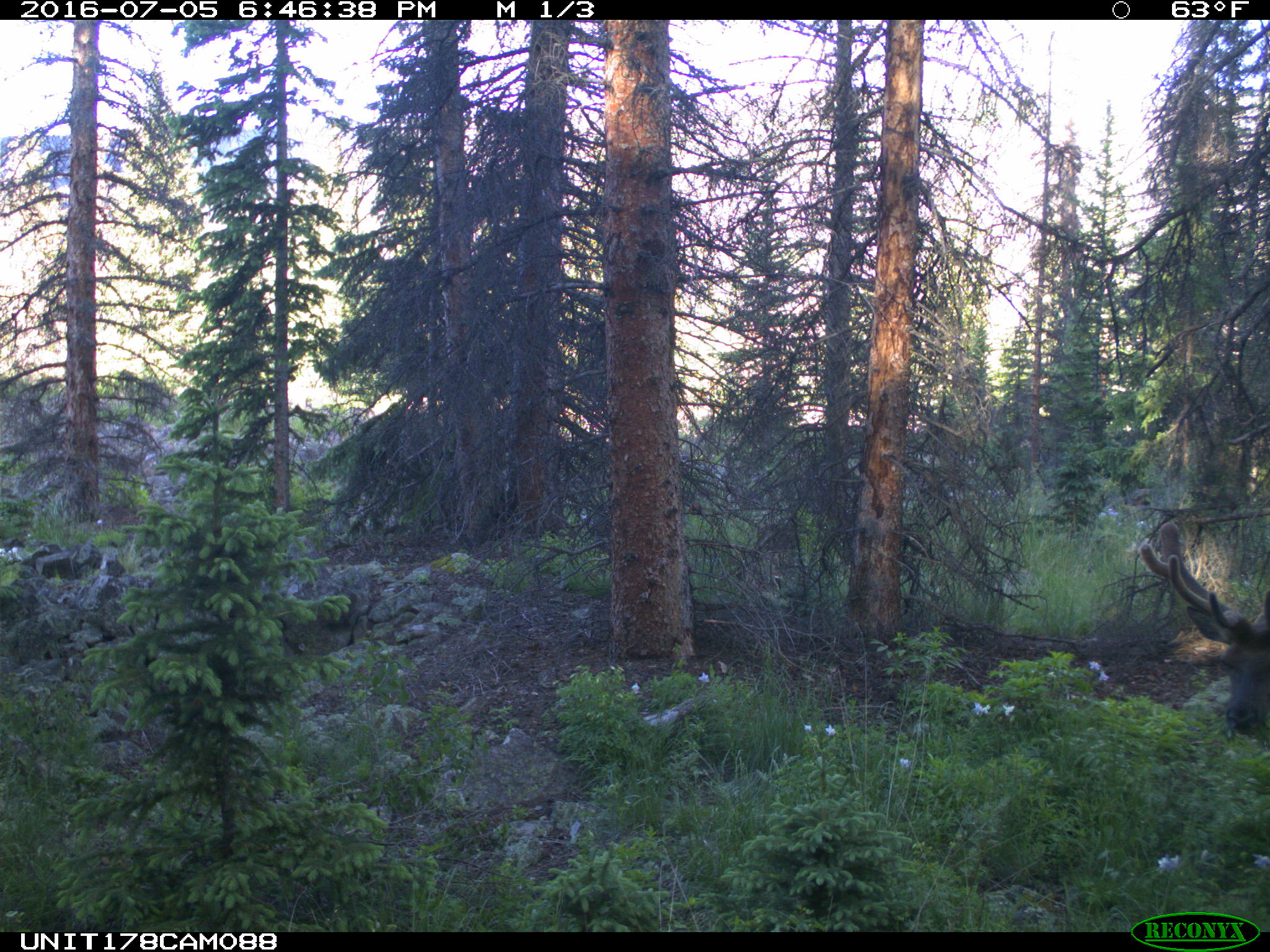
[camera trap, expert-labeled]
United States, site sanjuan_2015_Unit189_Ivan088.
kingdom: Animalia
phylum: Chordata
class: Mammalia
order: Artiodactyla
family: Cervidae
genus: Cervus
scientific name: Cervus elaphus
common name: red deer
Cervus elaphus (red deer).